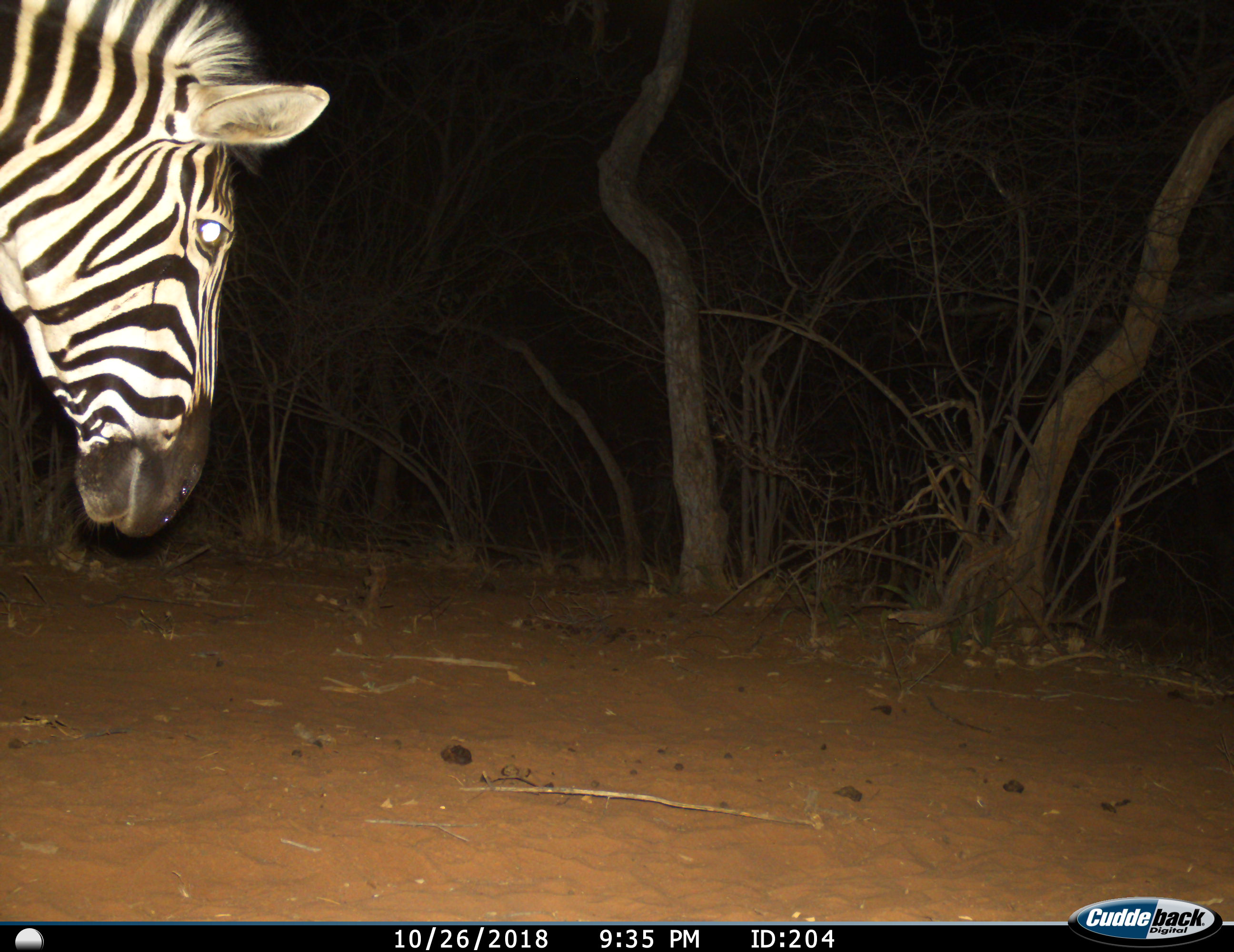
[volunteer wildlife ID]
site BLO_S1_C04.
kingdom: Animalia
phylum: Chordata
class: Mammalia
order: Perissodactyla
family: Equidae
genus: Equus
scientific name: Equus quagga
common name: plains zebra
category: zebraplains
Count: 1.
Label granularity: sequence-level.